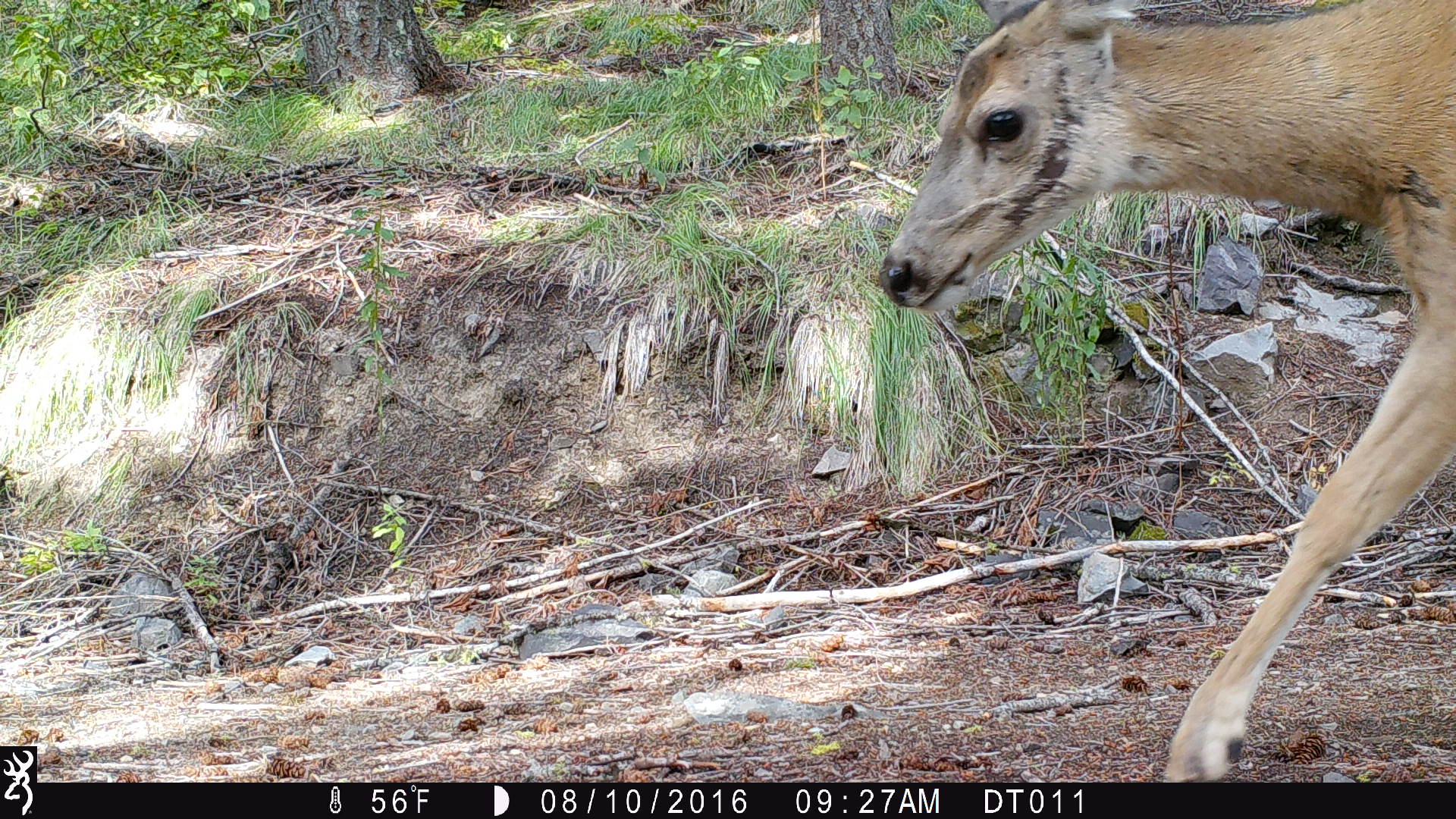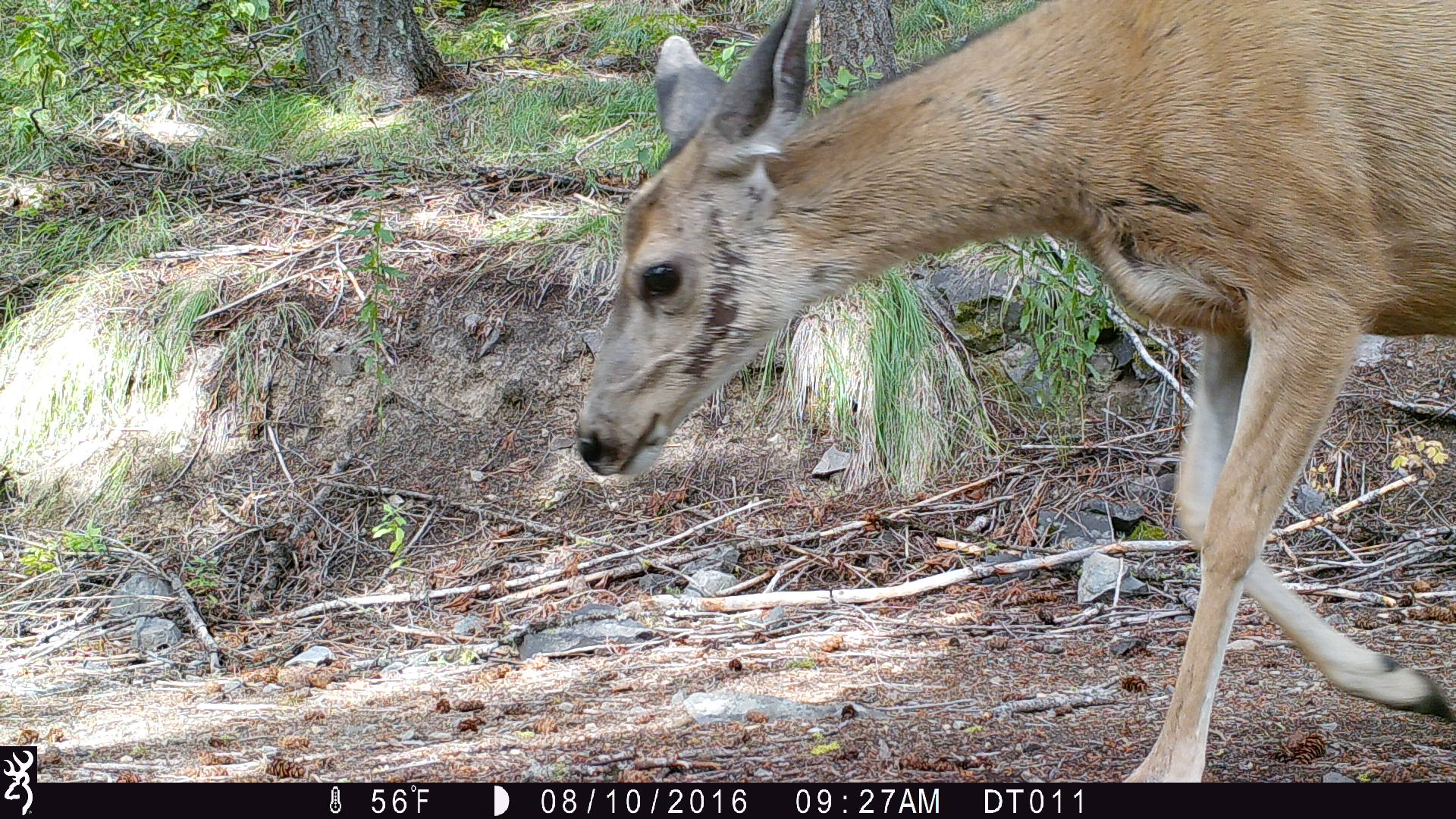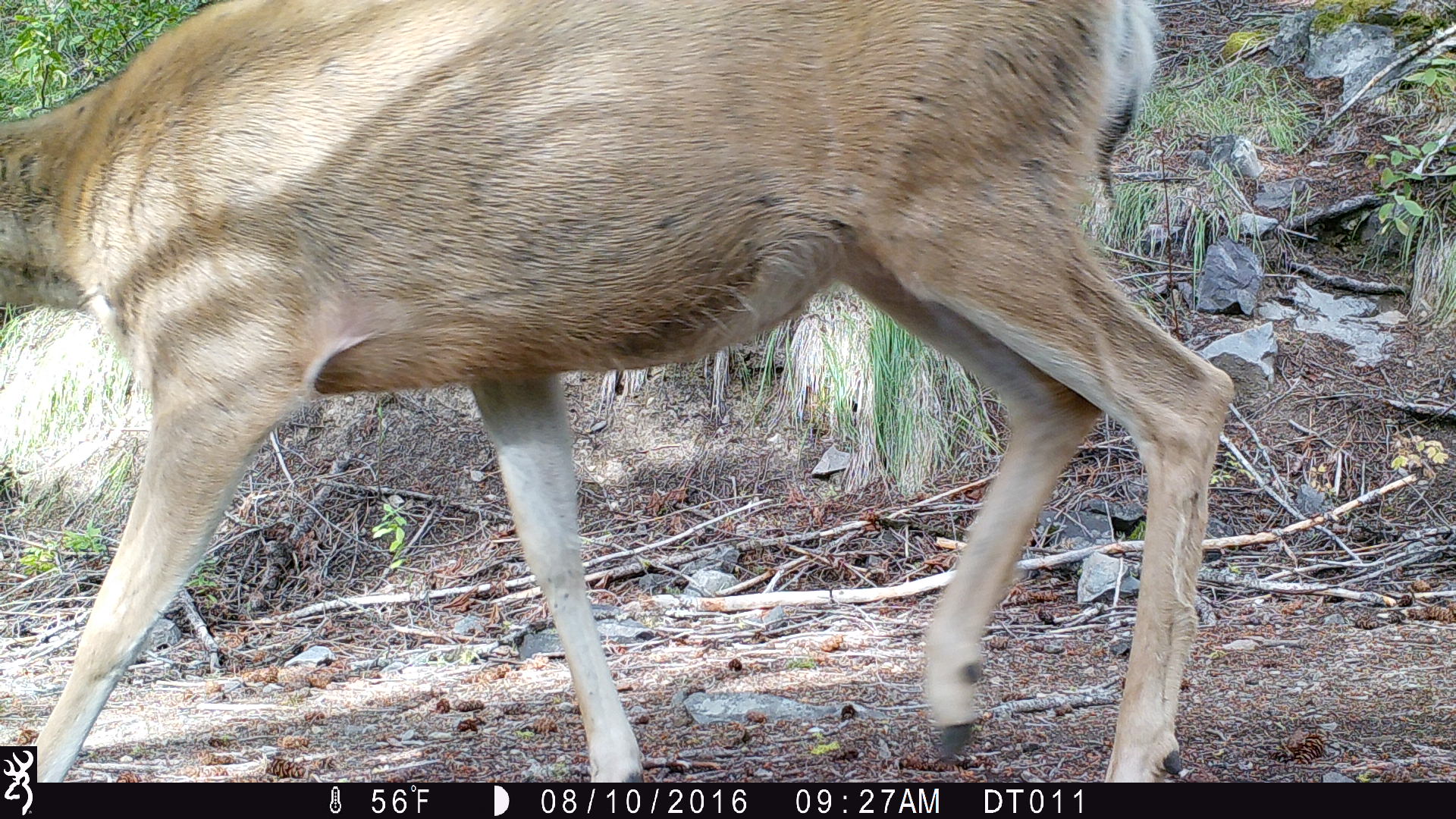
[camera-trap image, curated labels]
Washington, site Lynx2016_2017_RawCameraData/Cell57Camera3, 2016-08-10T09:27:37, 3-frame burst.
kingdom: Animalia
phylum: Chordata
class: Mammalia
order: Artiodactyla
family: Cervidae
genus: Odocoileus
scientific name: Odocoileus hemionus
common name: mule deer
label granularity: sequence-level